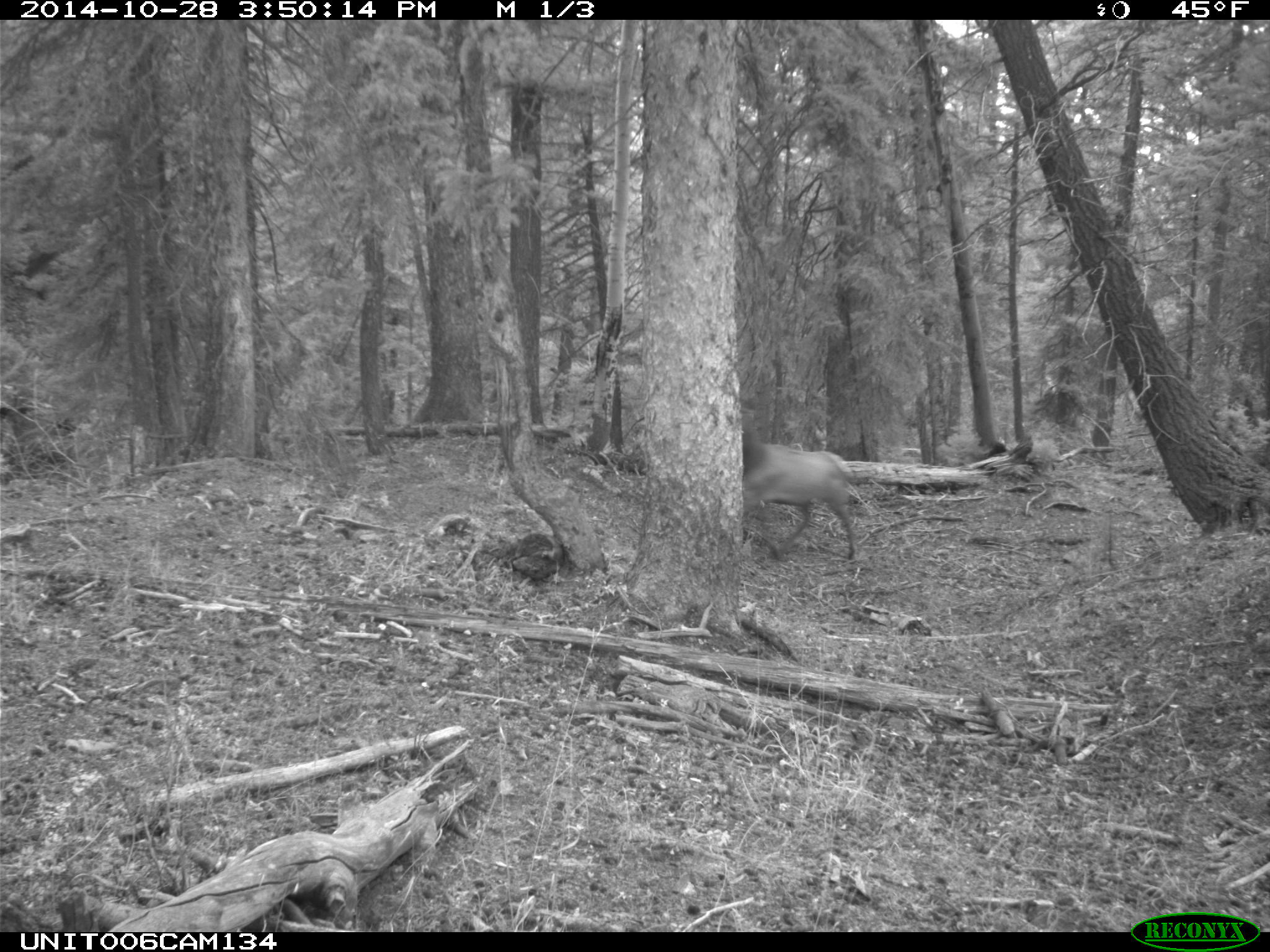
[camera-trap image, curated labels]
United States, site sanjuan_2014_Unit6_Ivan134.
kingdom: Animalia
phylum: Chordata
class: Mammalia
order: Artiodactyla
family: Cervidae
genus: Cervus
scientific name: Cervus elaphus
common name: red deer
Cervus elaphus (red deer).